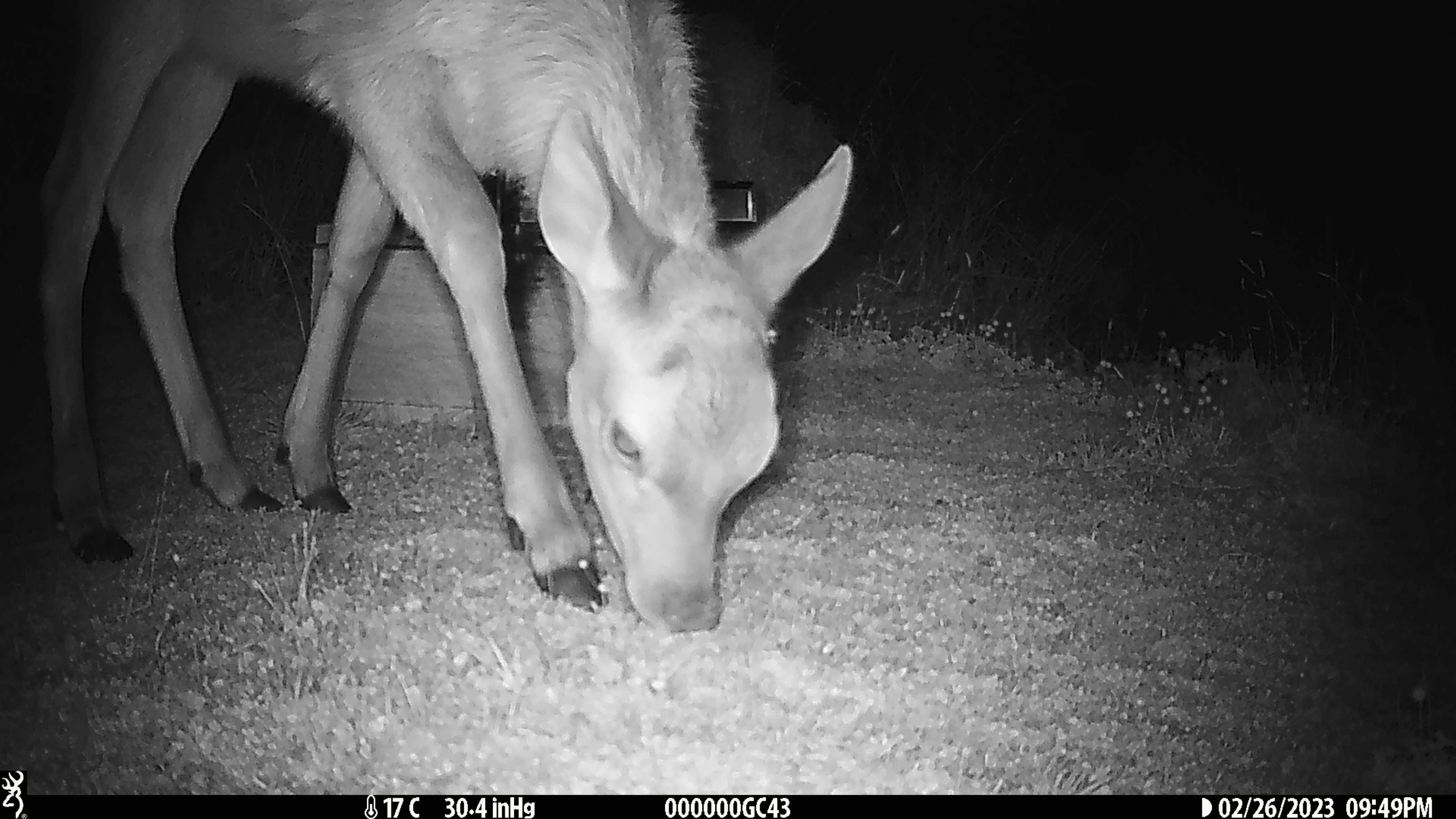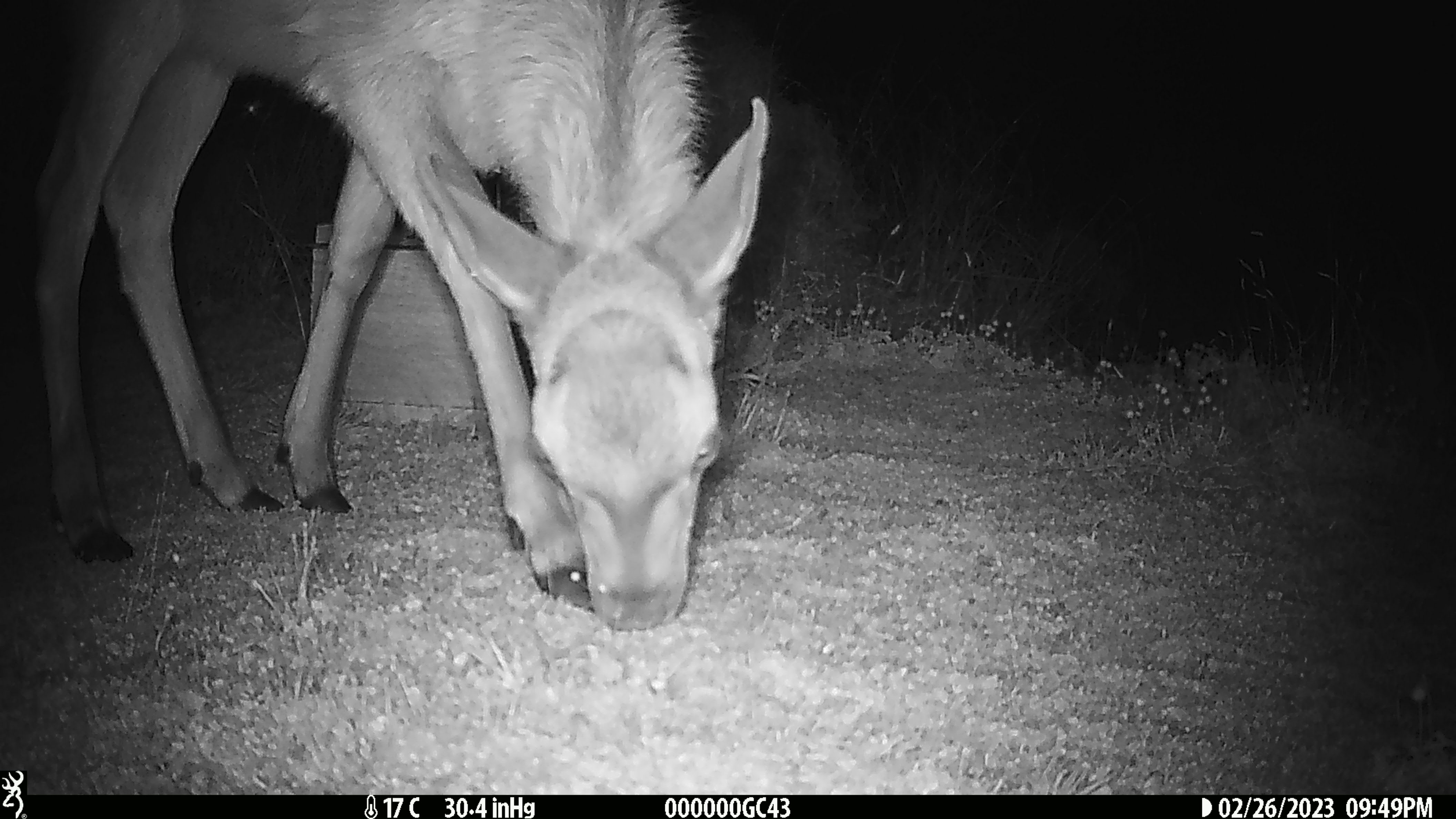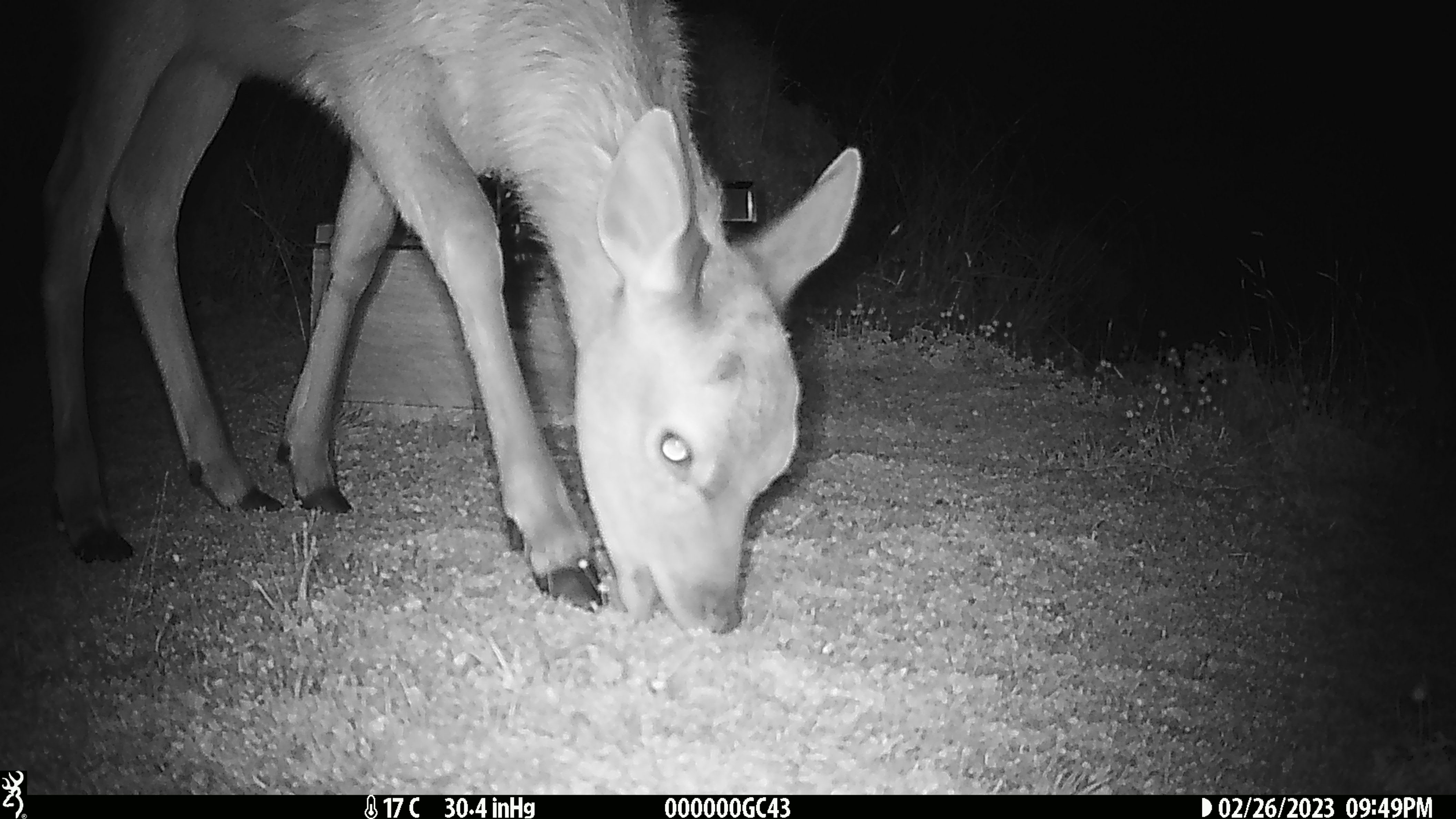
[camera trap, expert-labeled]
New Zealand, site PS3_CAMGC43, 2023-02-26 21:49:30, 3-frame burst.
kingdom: Animalia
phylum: Chordata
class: Mammalia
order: Artiodactyla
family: Cervidae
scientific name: Cervidae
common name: deer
Deer (Cervidae).